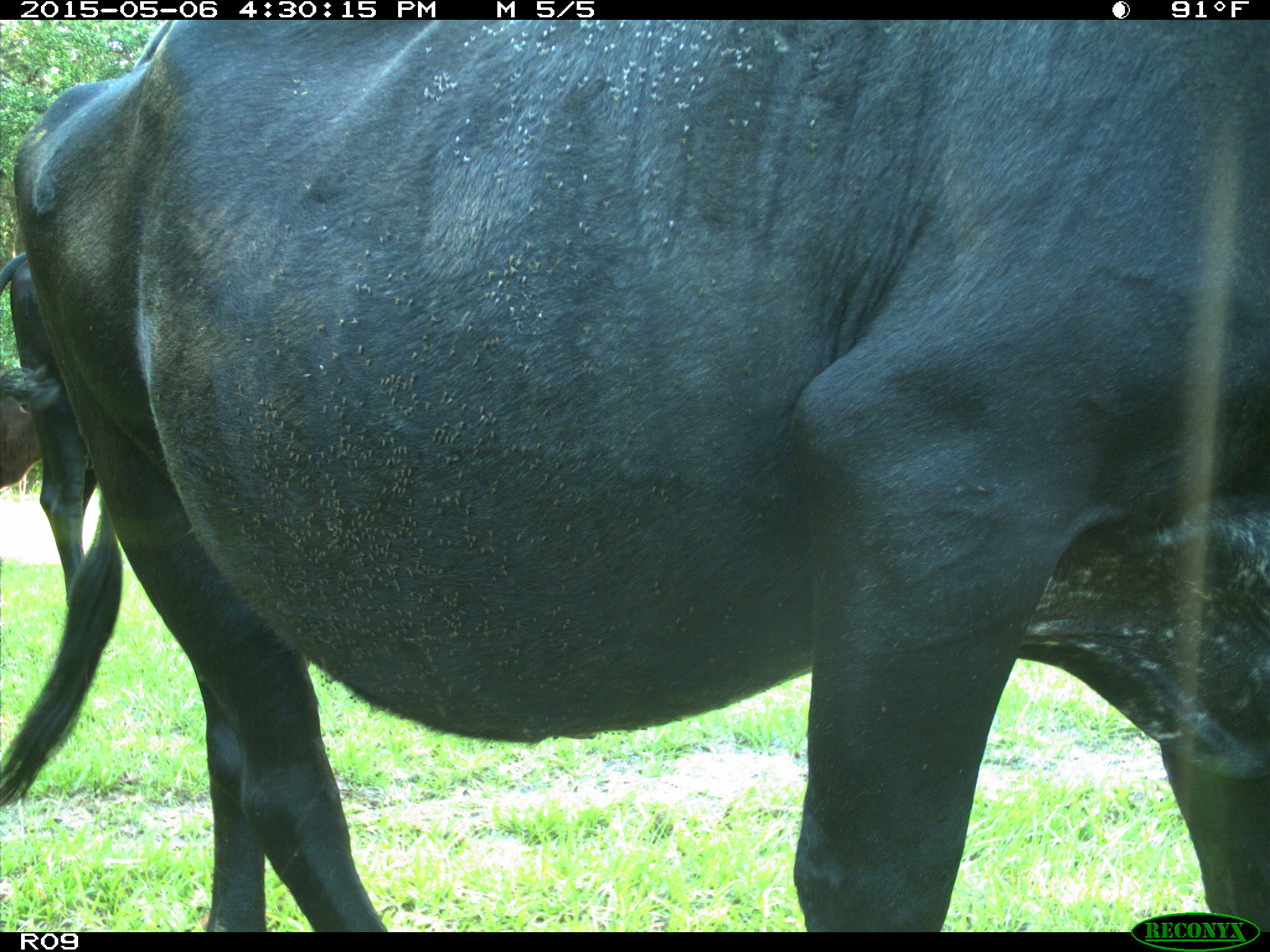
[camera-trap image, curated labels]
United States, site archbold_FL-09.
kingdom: Animalia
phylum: Chordata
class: Mammalia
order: Artiodactyla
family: Bovidae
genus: Bos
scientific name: Bos taurus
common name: domestic cow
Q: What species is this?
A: Bos taurus (domestic cow).